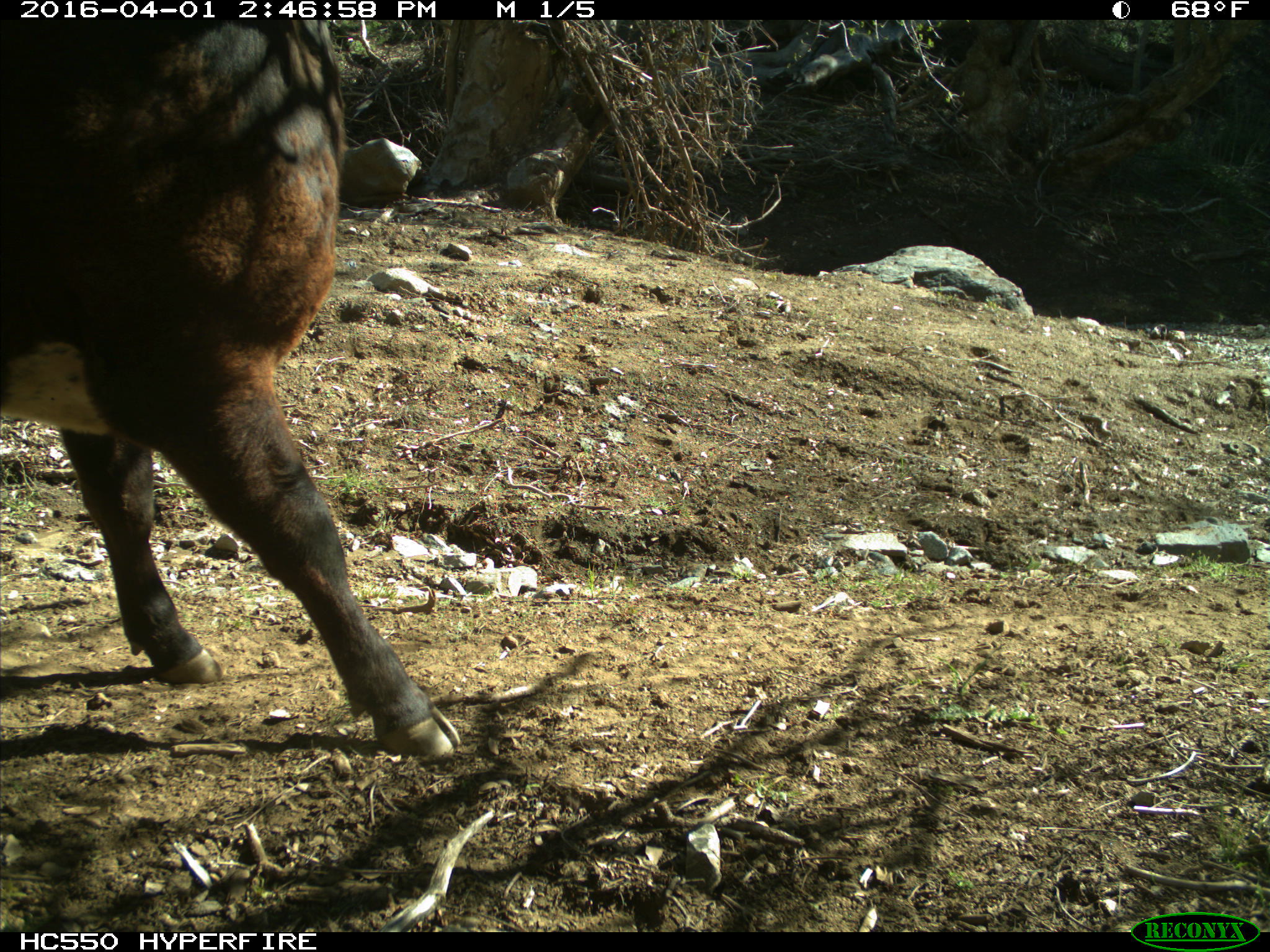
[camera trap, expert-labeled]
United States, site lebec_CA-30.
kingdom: Animalia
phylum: Chordata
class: Mammalia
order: Artiodactyla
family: Bovidae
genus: Bos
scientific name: Bos taurus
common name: domestic cow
Bos taurus (domestic cow).